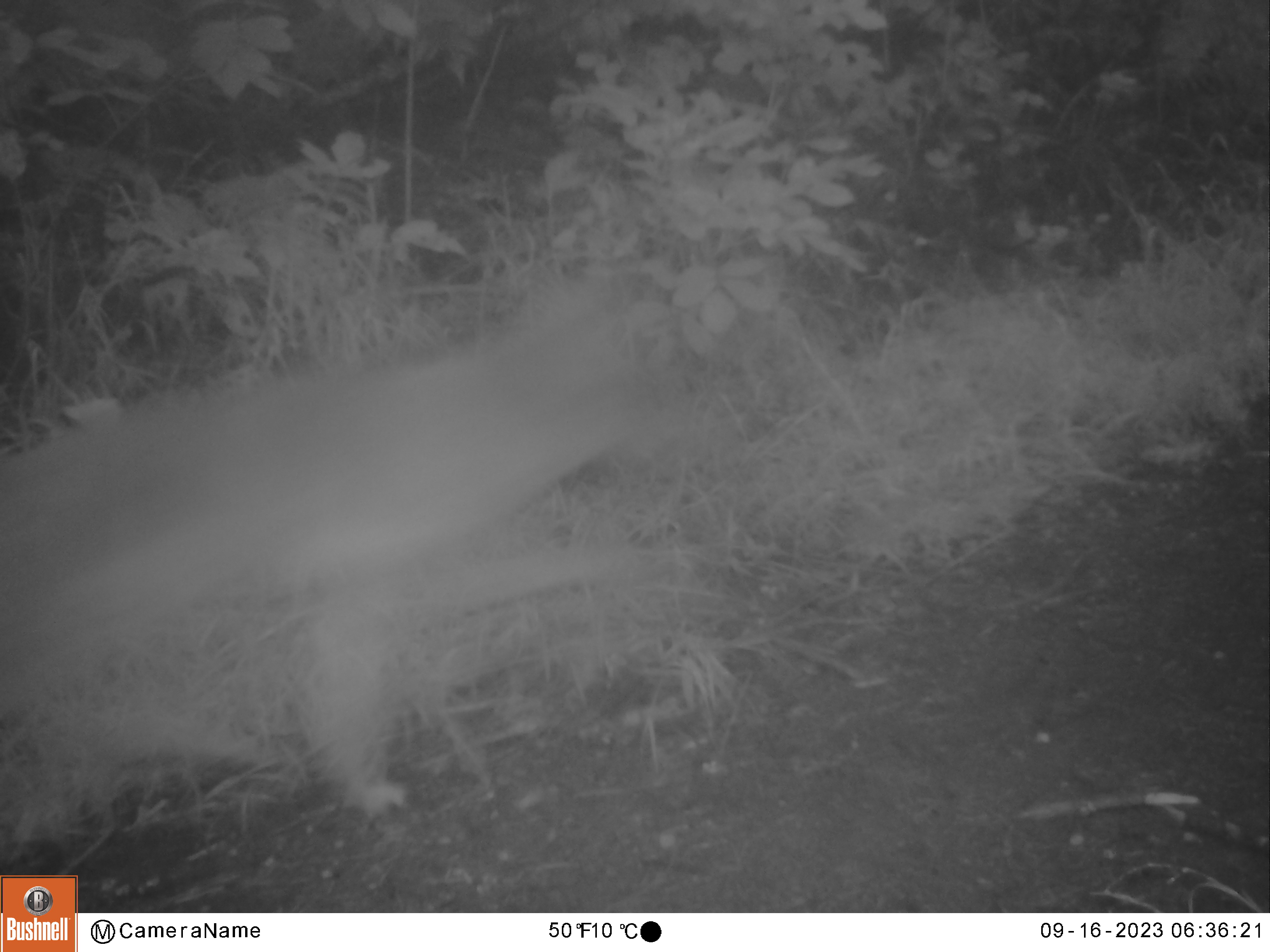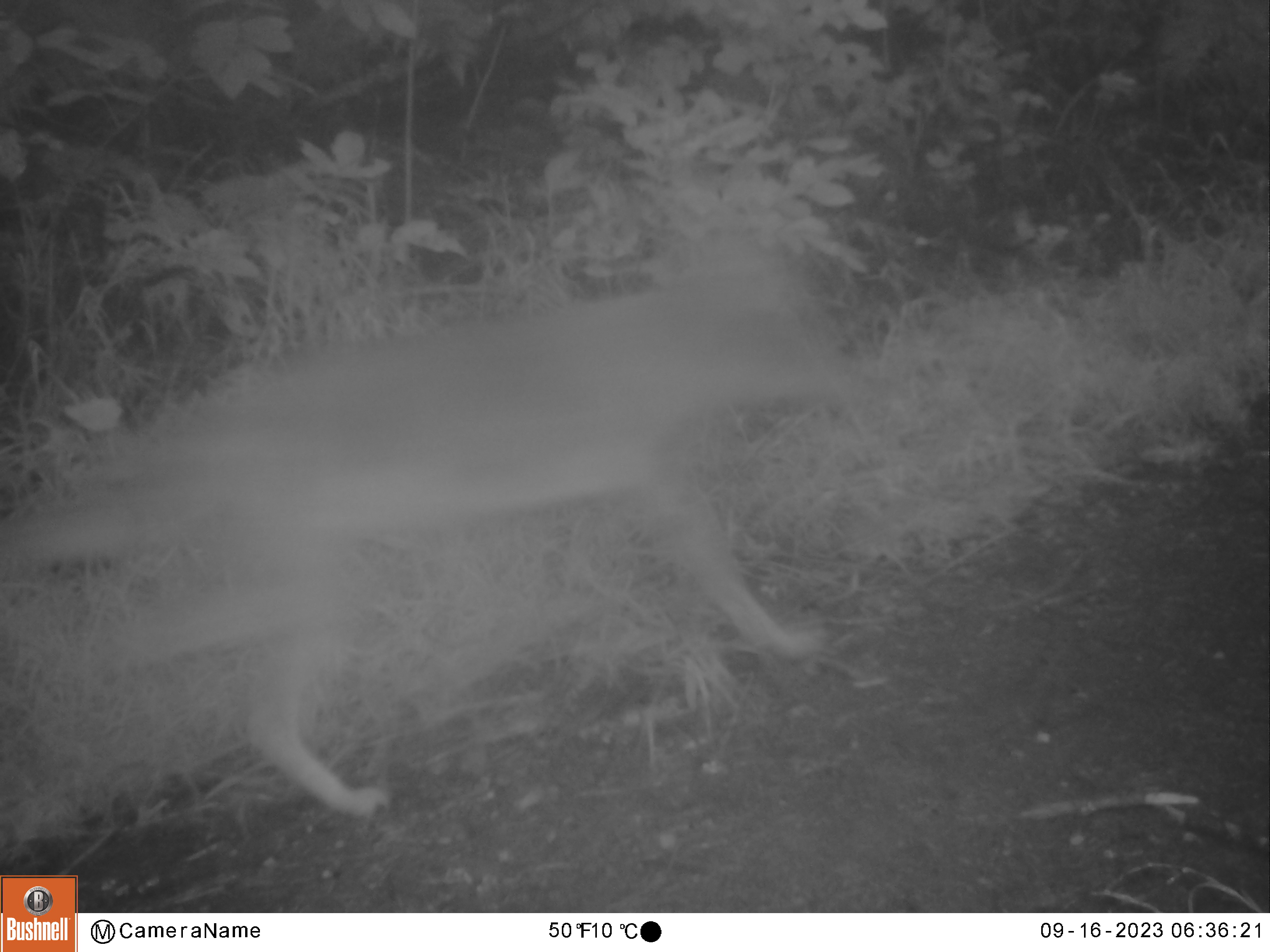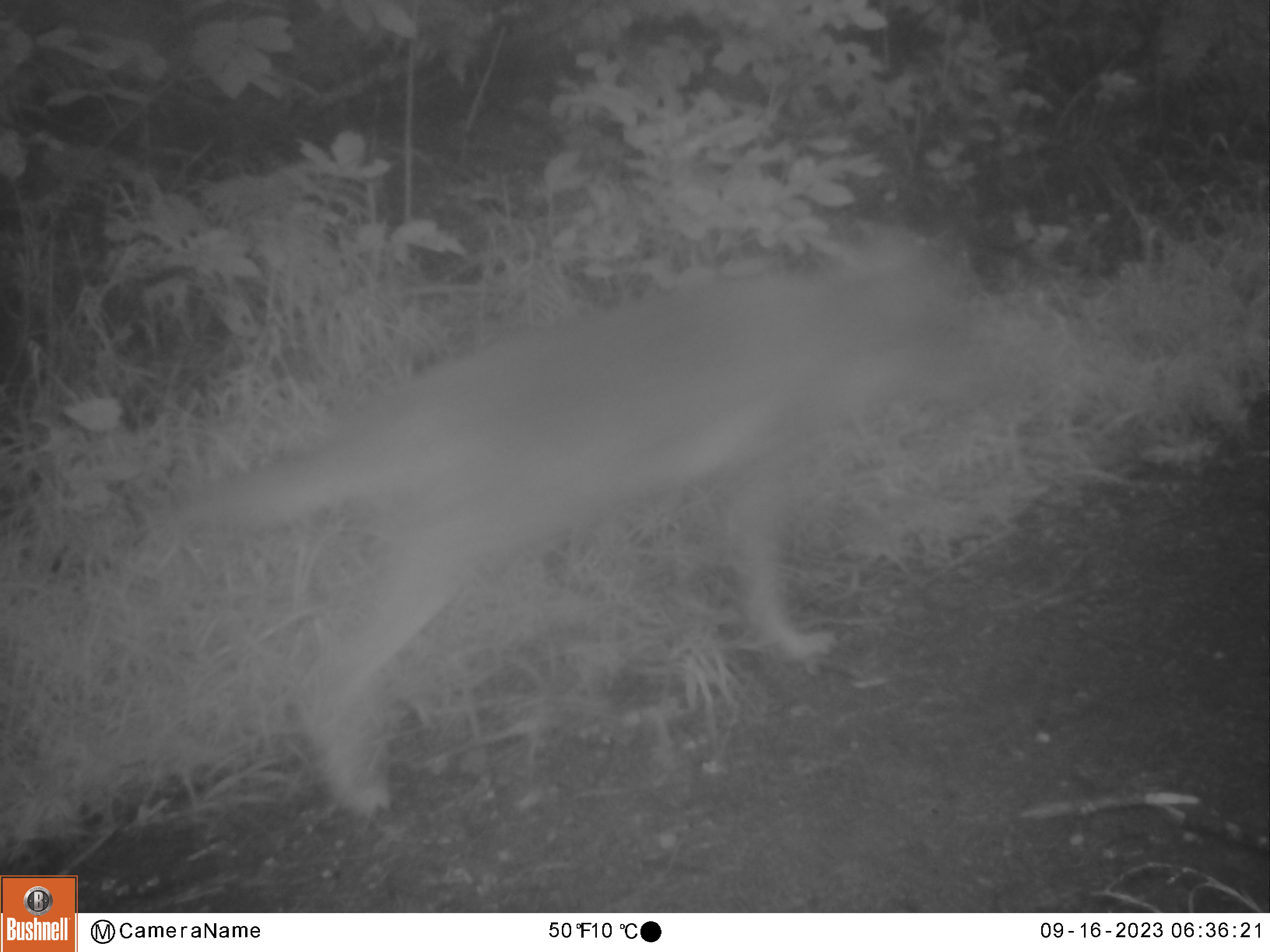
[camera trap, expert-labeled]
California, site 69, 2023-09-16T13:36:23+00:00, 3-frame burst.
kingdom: Animalia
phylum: Chordata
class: Mammalia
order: Carnivora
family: Canidae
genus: Canis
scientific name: Canis latrans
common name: coyote